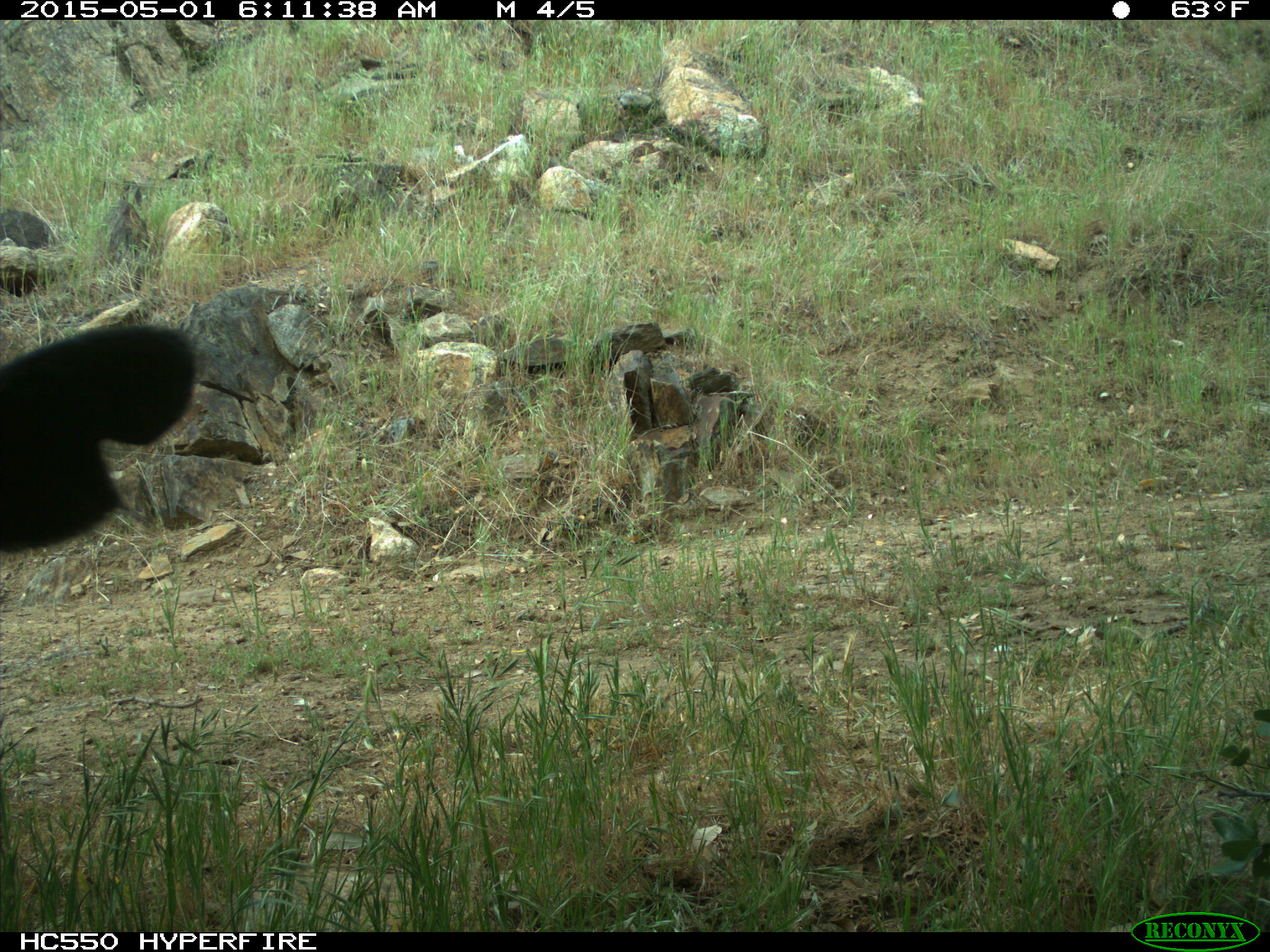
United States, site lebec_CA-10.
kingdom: Animalia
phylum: Chordata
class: Mammalia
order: Artiodactyla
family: Bovidae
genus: Bos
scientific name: Bos taurus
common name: domestic cow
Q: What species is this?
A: Bos taurus (domestic cow).